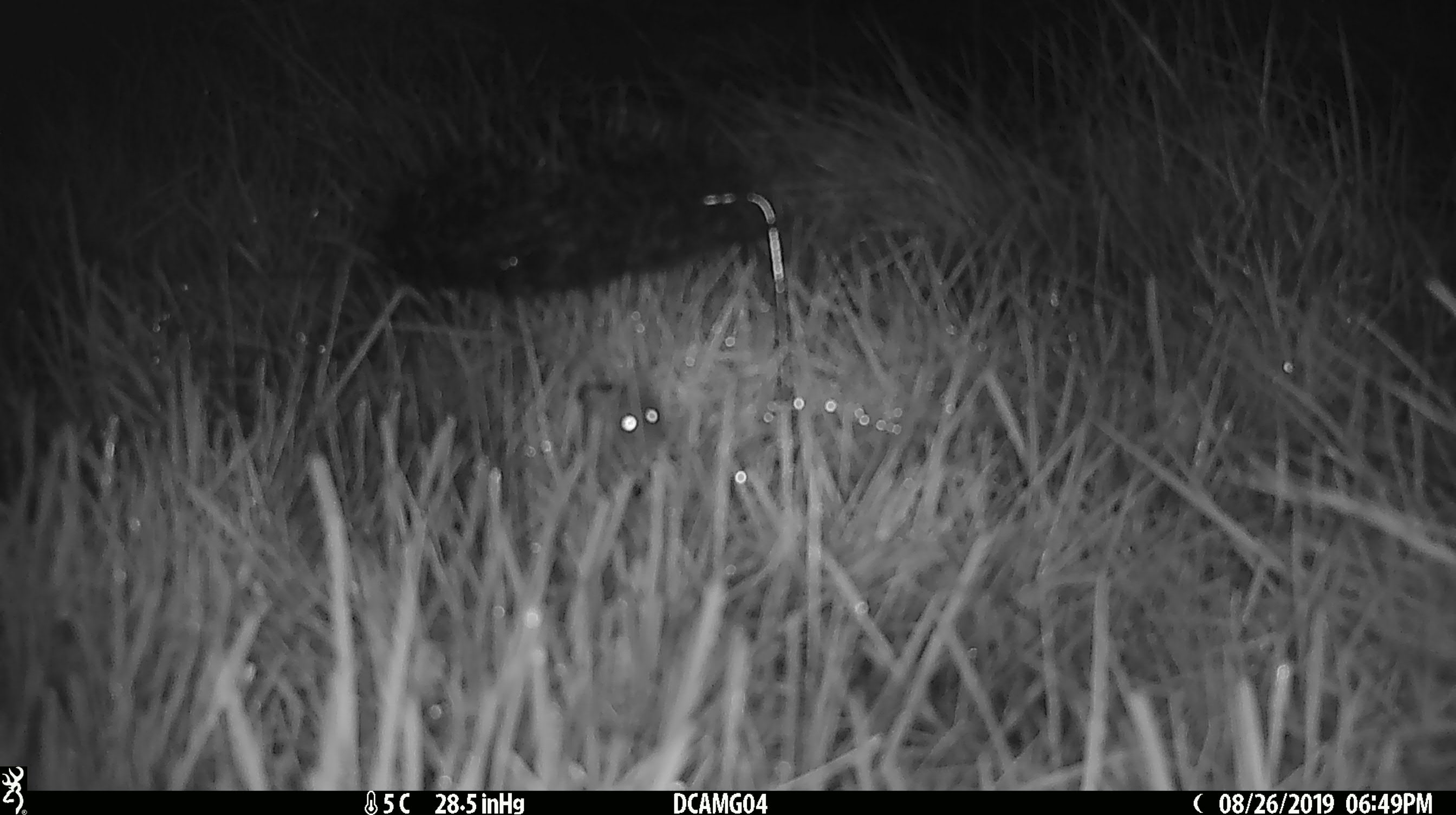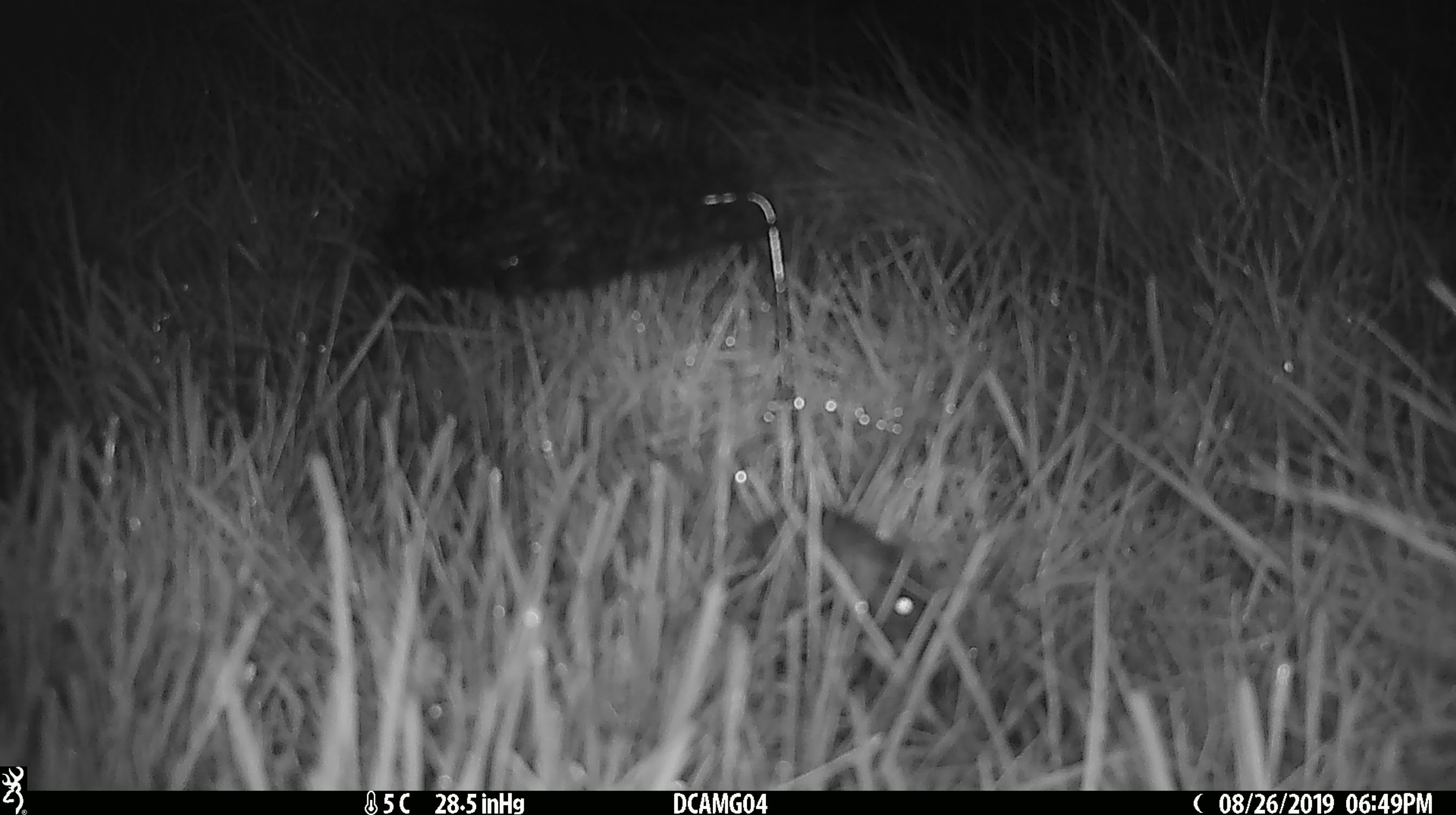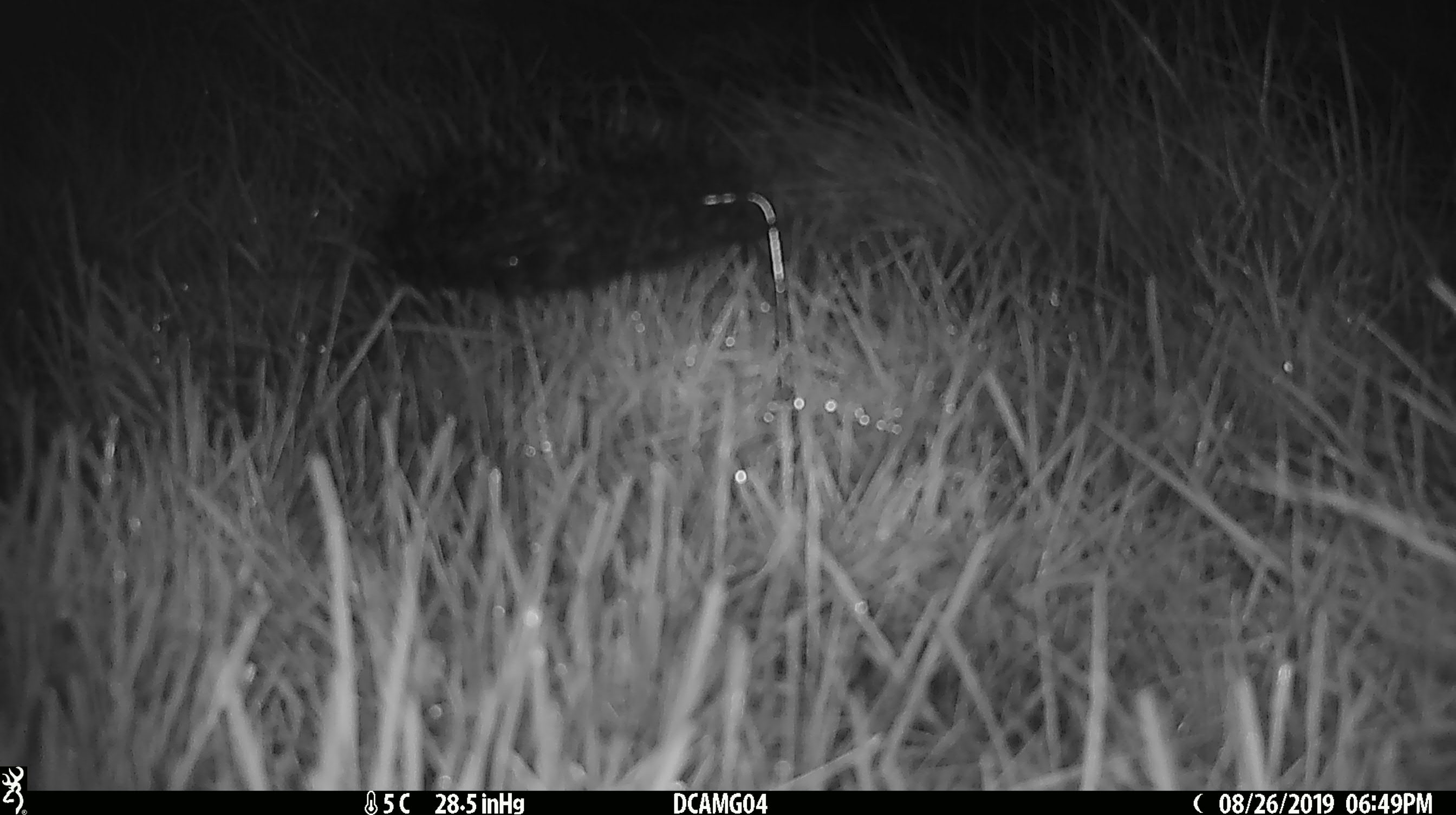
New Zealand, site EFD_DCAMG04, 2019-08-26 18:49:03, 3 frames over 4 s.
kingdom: Animalia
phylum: Chordata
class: Mammalia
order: Rodentia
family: Muridae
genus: Mus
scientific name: Mus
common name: mouse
Mouse (Mus).